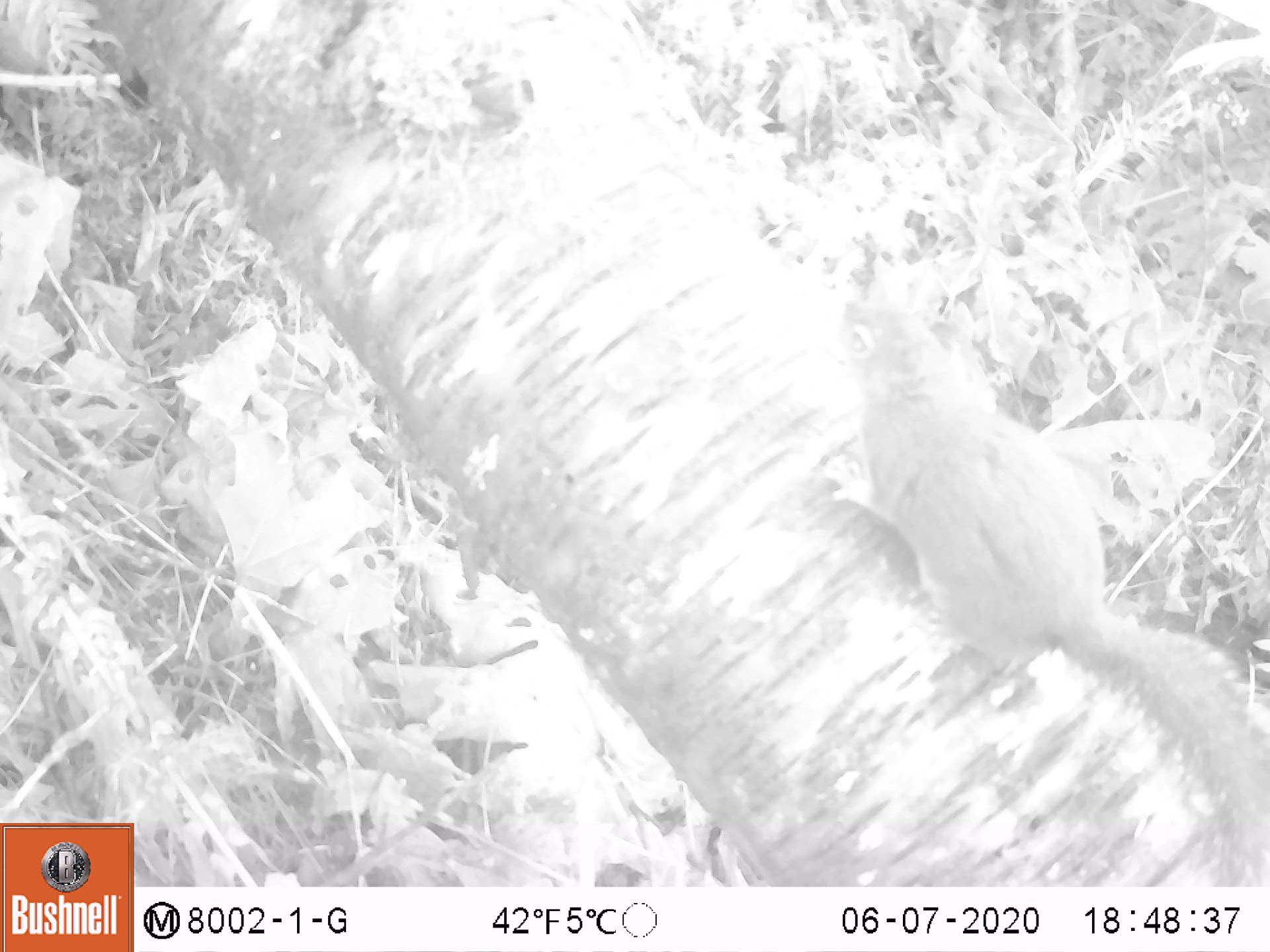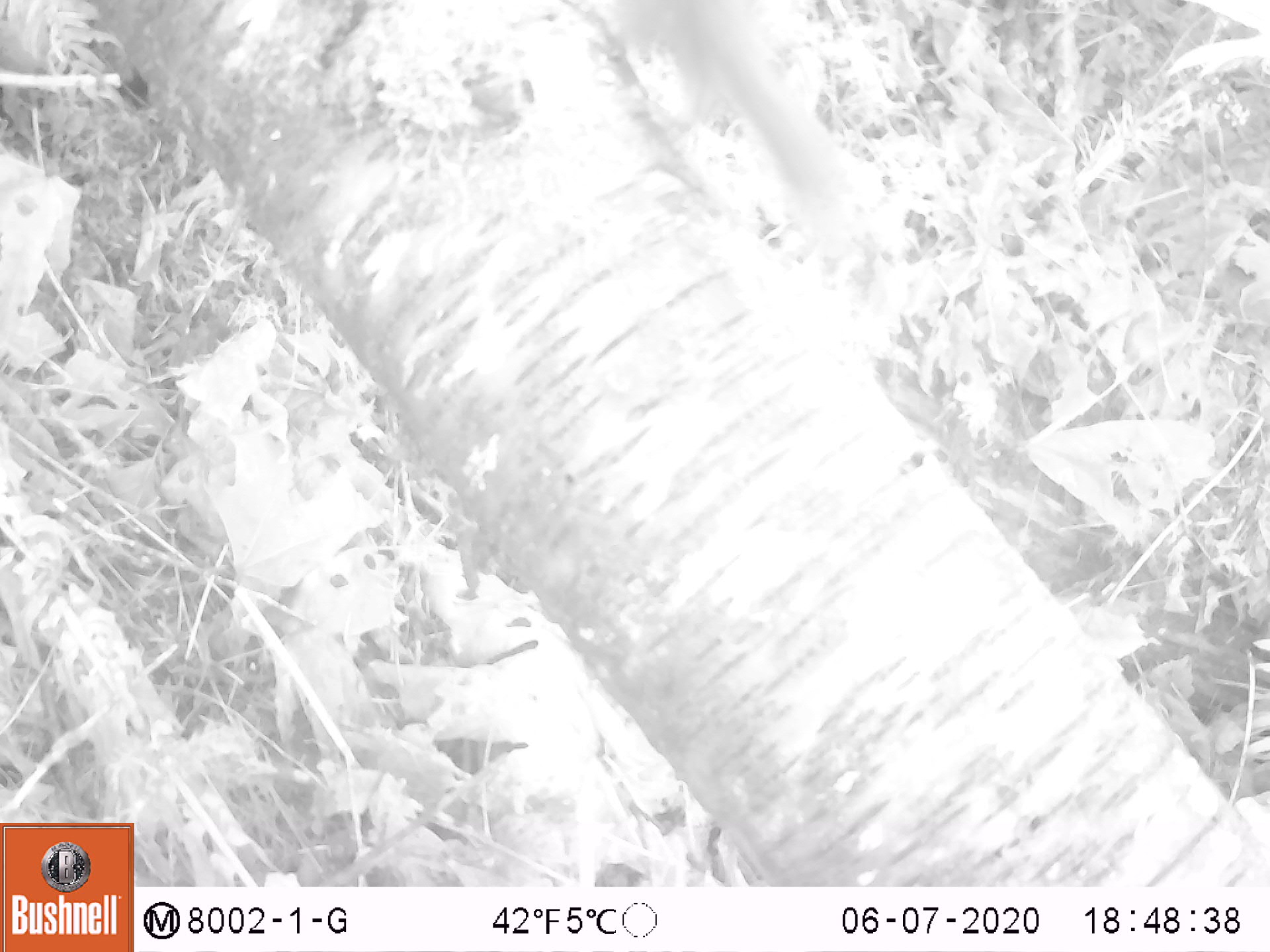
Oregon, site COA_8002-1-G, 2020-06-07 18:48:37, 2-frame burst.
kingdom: Animalia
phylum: Chordata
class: Mammalia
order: Rodentia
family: Sciuridae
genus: Tamiasciurus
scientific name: Tamiasciurus douglasii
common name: douglas squirrel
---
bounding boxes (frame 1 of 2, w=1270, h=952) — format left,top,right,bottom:
douglas squirrel: 830,294,1263,858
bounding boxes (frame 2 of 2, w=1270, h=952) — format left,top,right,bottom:
douglas squirrel: 613,1,860,250